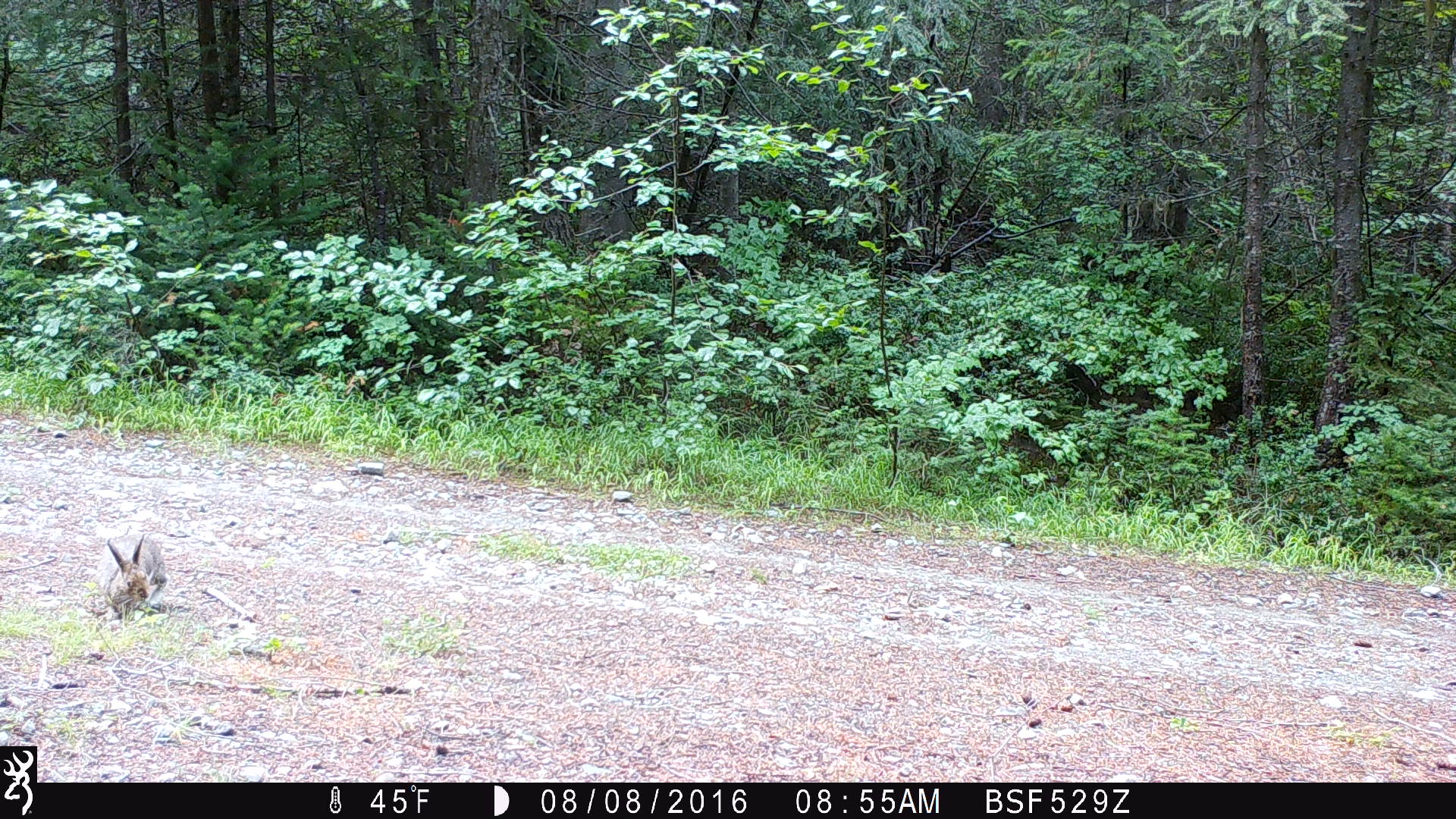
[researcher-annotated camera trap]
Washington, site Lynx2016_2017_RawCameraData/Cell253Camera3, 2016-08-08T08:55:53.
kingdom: Animalia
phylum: Chordata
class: Mammalia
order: Lagomorpha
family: Leporidae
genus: Lepus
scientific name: Lepus americanus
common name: snowshoe hare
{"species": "Lepus americanus (snowshoe hare)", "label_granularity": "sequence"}